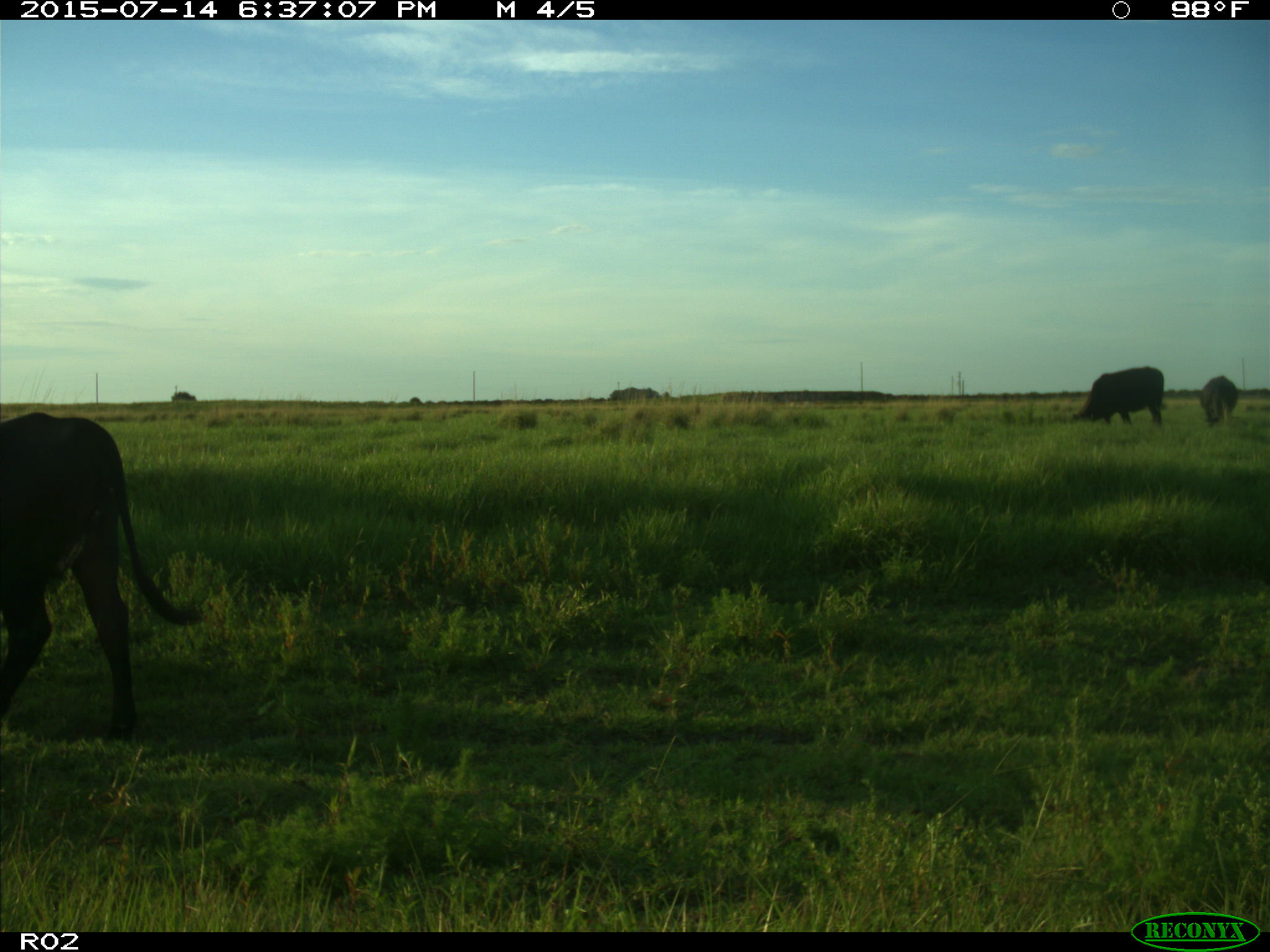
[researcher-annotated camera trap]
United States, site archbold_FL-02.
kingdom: Animalia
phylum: Chordata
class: Mammalia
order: Artiodactyla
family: Bovidae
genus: Bos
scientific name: Bos taurus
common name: domestic cow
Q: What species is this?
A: Bos taurus (domestic cow).